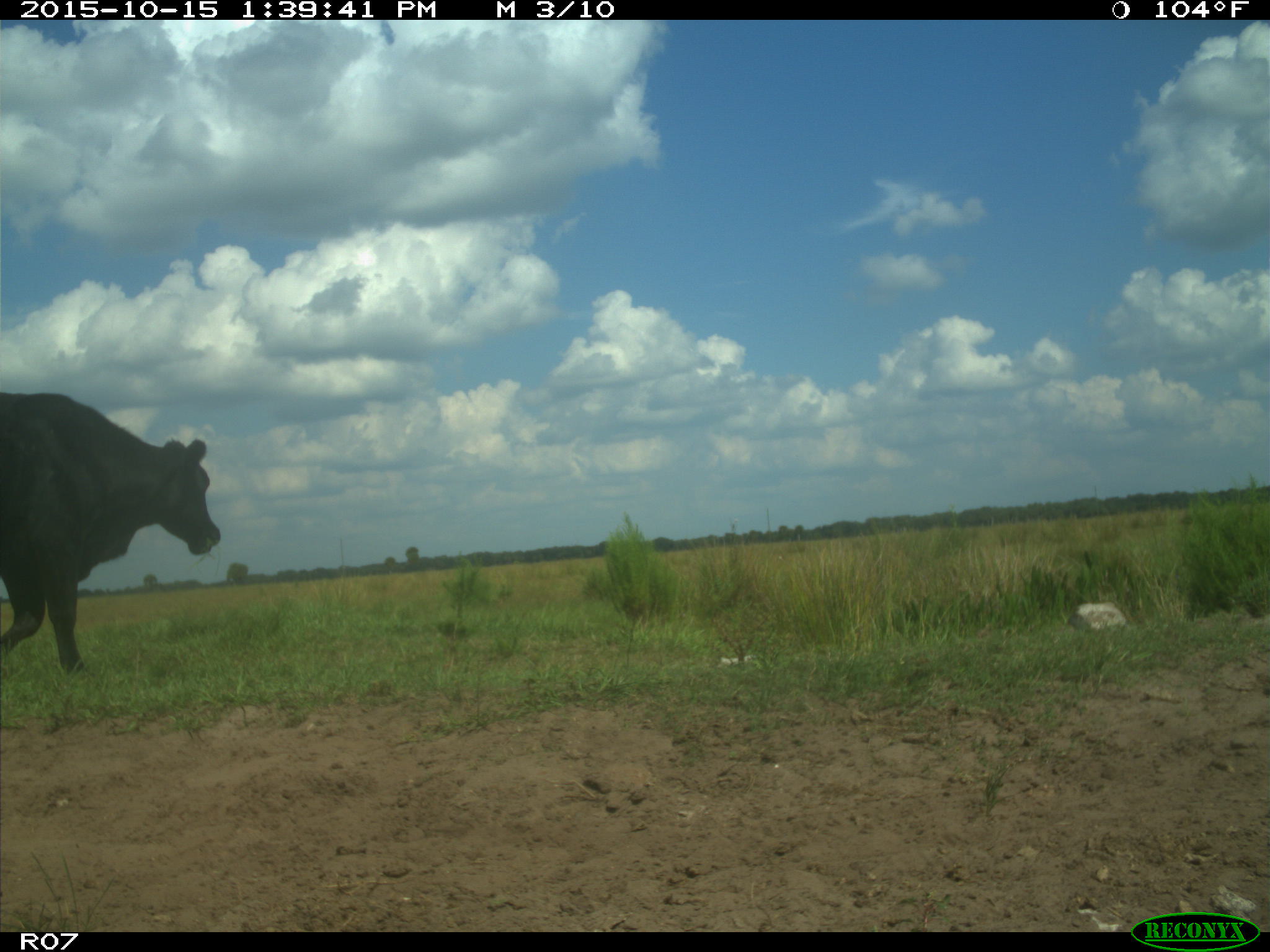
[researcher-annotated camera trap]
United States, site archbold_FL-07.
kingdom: Animalia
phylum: Chordata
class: Mammalia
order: Artiodactyla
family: Bovidae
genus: Bos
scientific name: Bos taurus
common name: domestic cow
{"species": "Bos taurus (domestic cow)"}